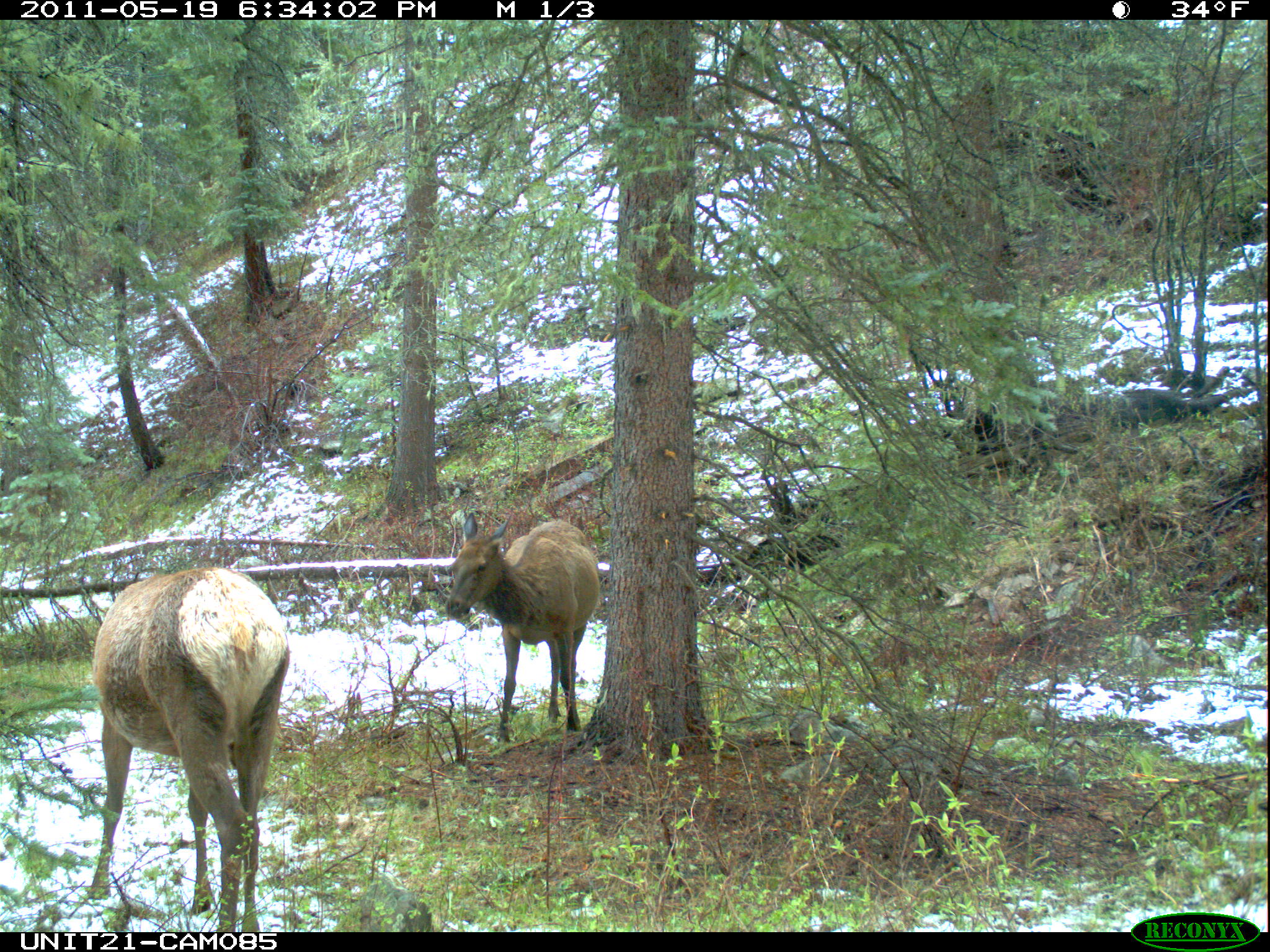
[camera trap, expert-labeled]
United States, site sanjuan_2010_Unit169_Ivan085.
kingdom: Animalia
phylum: Chordata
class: Mammalia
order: Artiodactyla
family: Cervidae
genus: Cervus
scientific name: Cervus elaphus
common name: red deer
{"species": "Cervus elaphus (red deer)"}